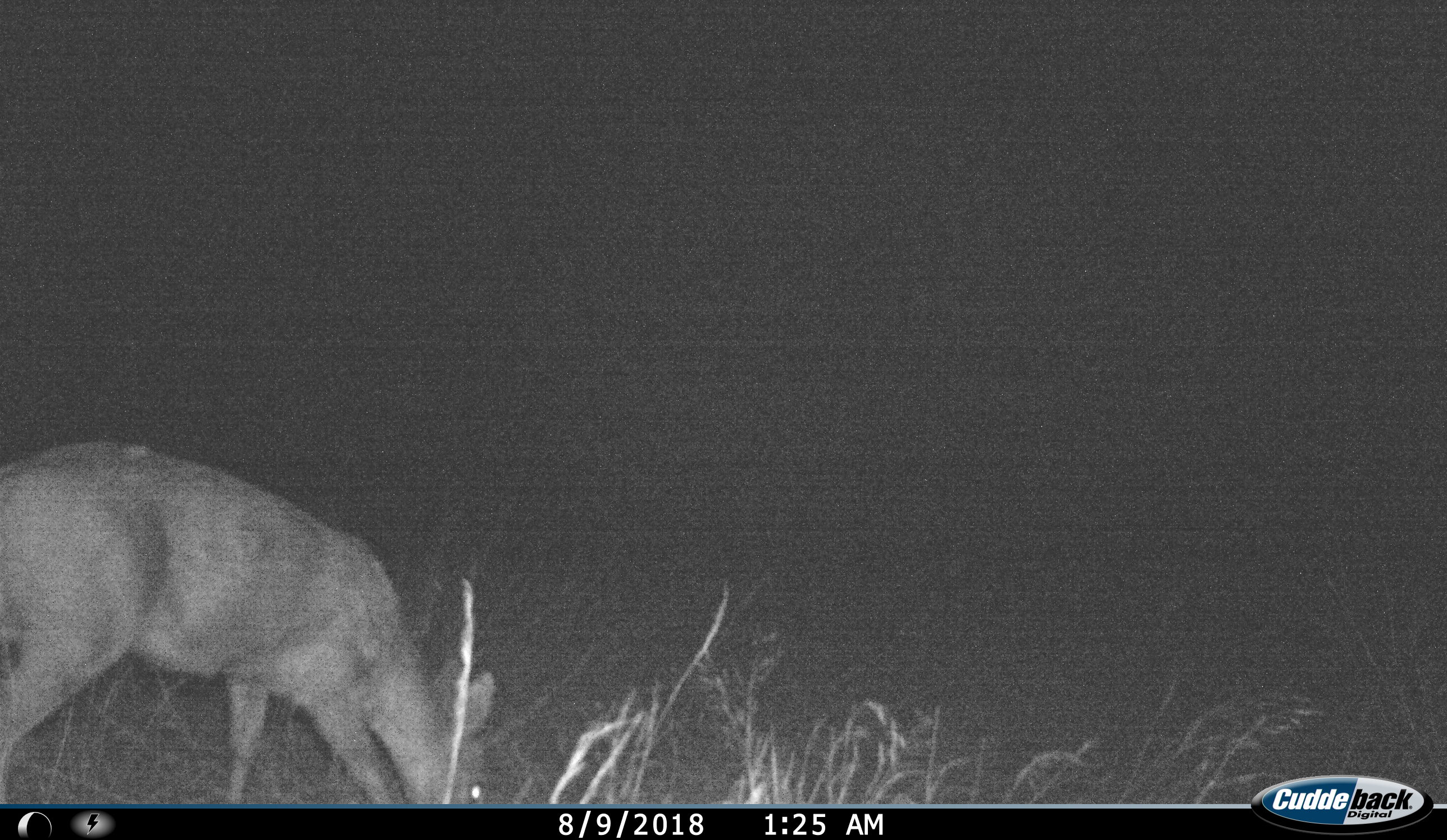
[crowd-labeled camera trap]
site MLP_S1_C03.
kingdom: Animalia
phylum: Chordata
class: Mammalia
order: Artiodactyla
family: Bovidae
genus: Sylvicapra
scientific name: Sylvicapra grimmia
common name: common duiker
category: duikercommongrey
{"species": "duikercommongrey (common duiker) (Sylvicapra grimmia)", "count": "1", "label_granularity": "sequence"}